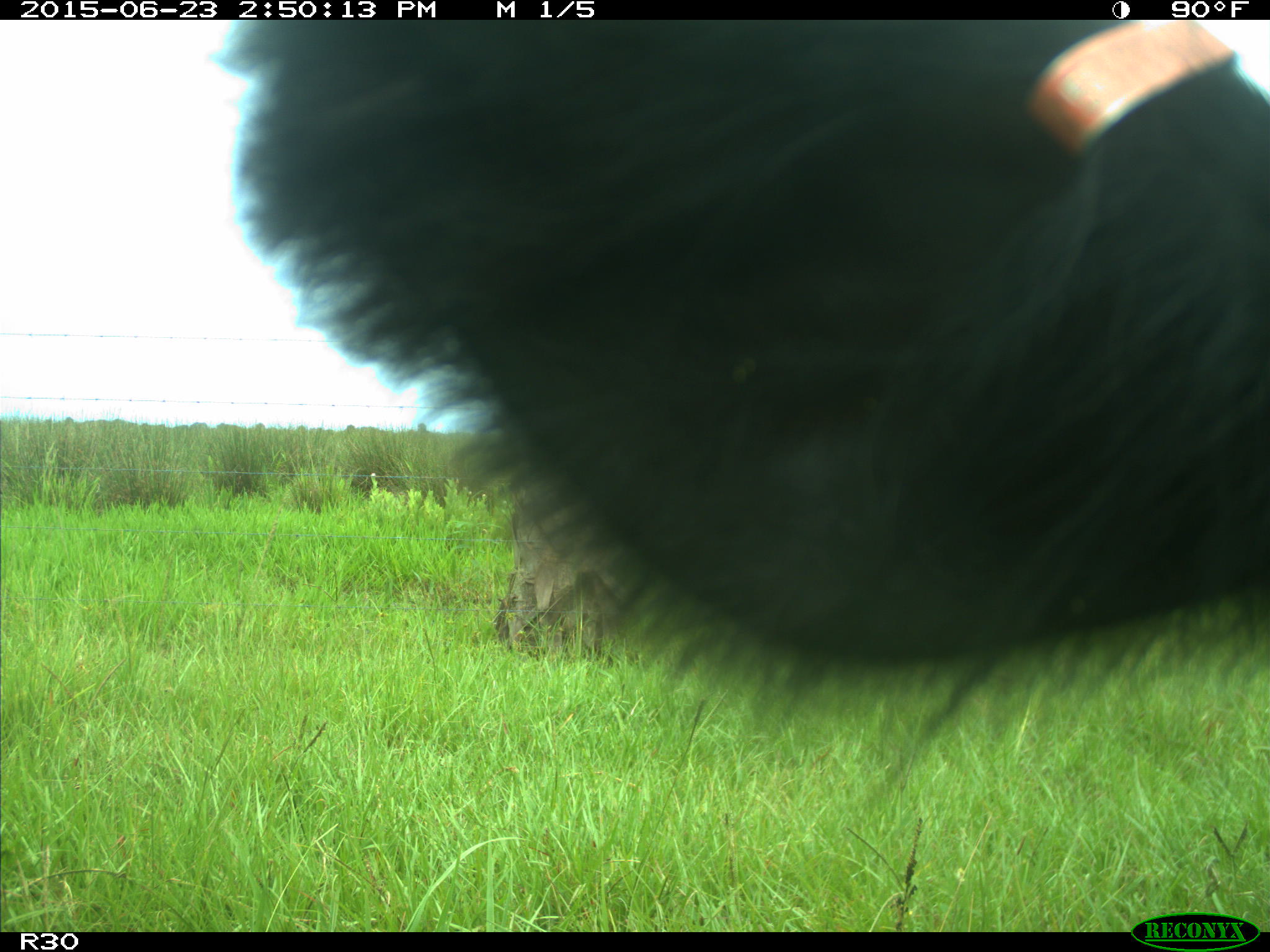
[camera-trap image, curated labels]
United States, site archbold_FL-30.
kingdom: Animalia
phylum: Chordata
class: Mammalia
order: Artiodactyla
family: Bovidae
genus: Bos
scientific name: Bos taurus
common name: domestic cow